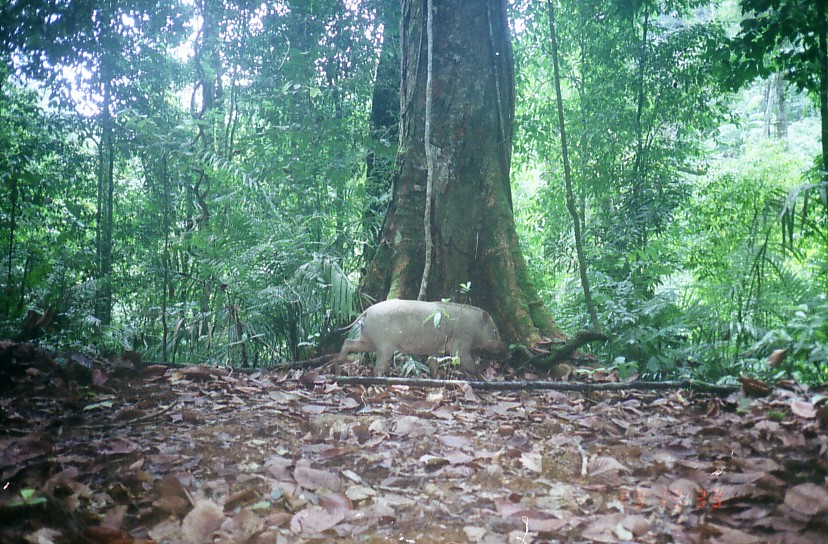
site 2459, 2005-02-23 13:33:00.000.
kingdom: Animalia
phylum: Chordata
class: Mammalia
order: Artiodactyla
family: Suidae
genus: Sus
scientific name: Sus scrofa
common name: wild boar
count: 1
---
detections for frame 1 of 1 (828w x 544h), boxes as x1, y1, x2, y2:
sus scrofa: 333, 300, 514, 381